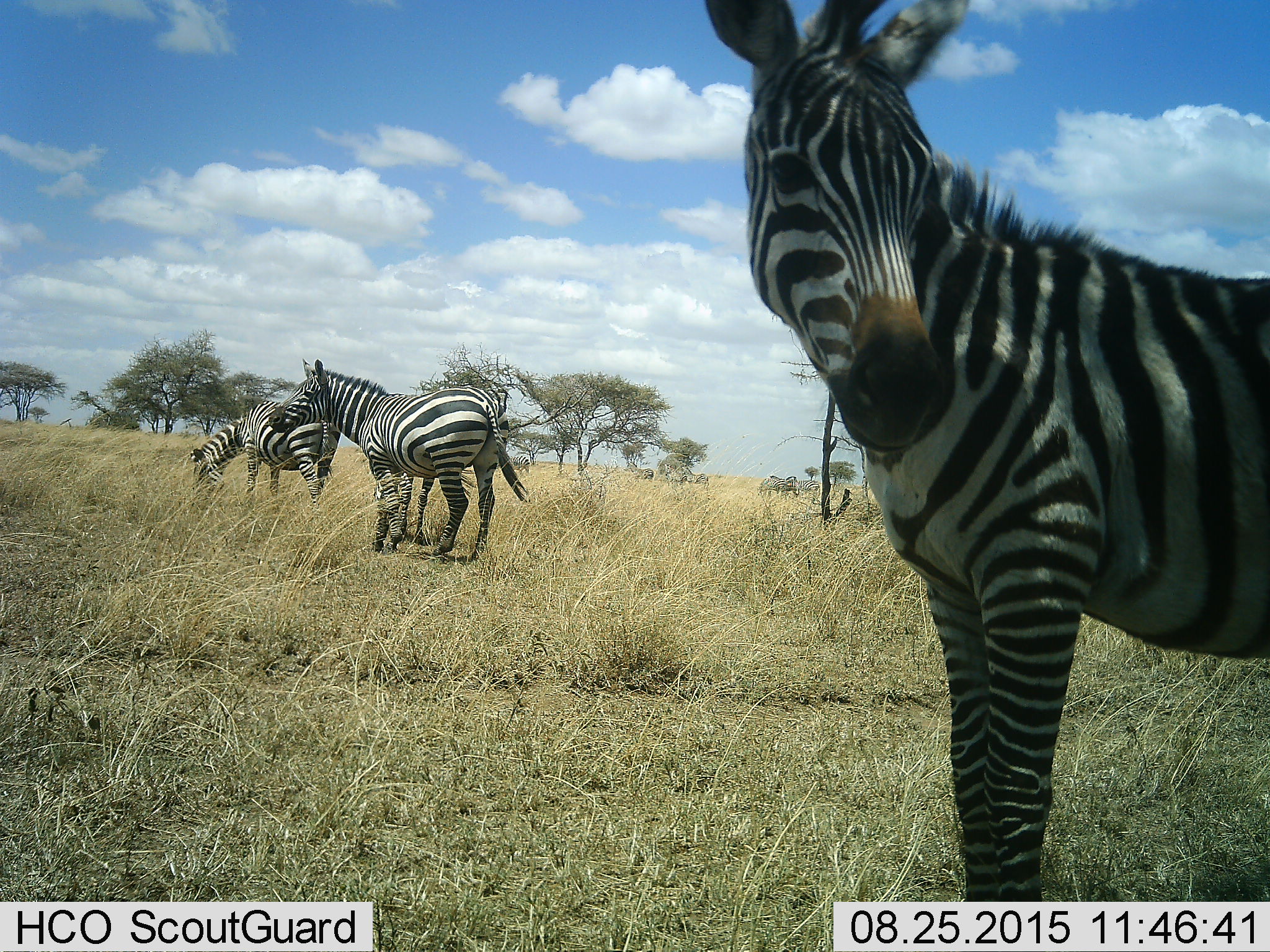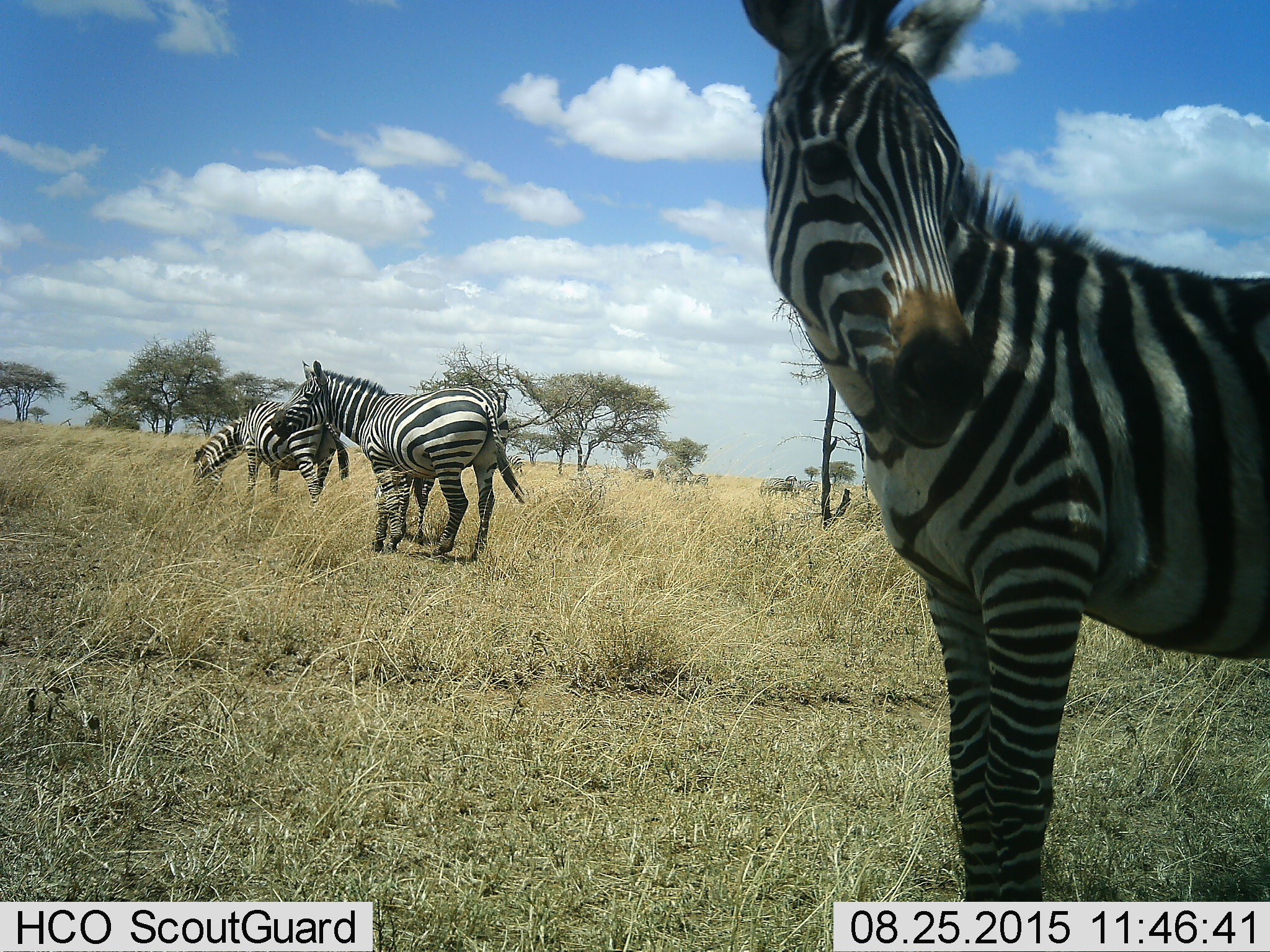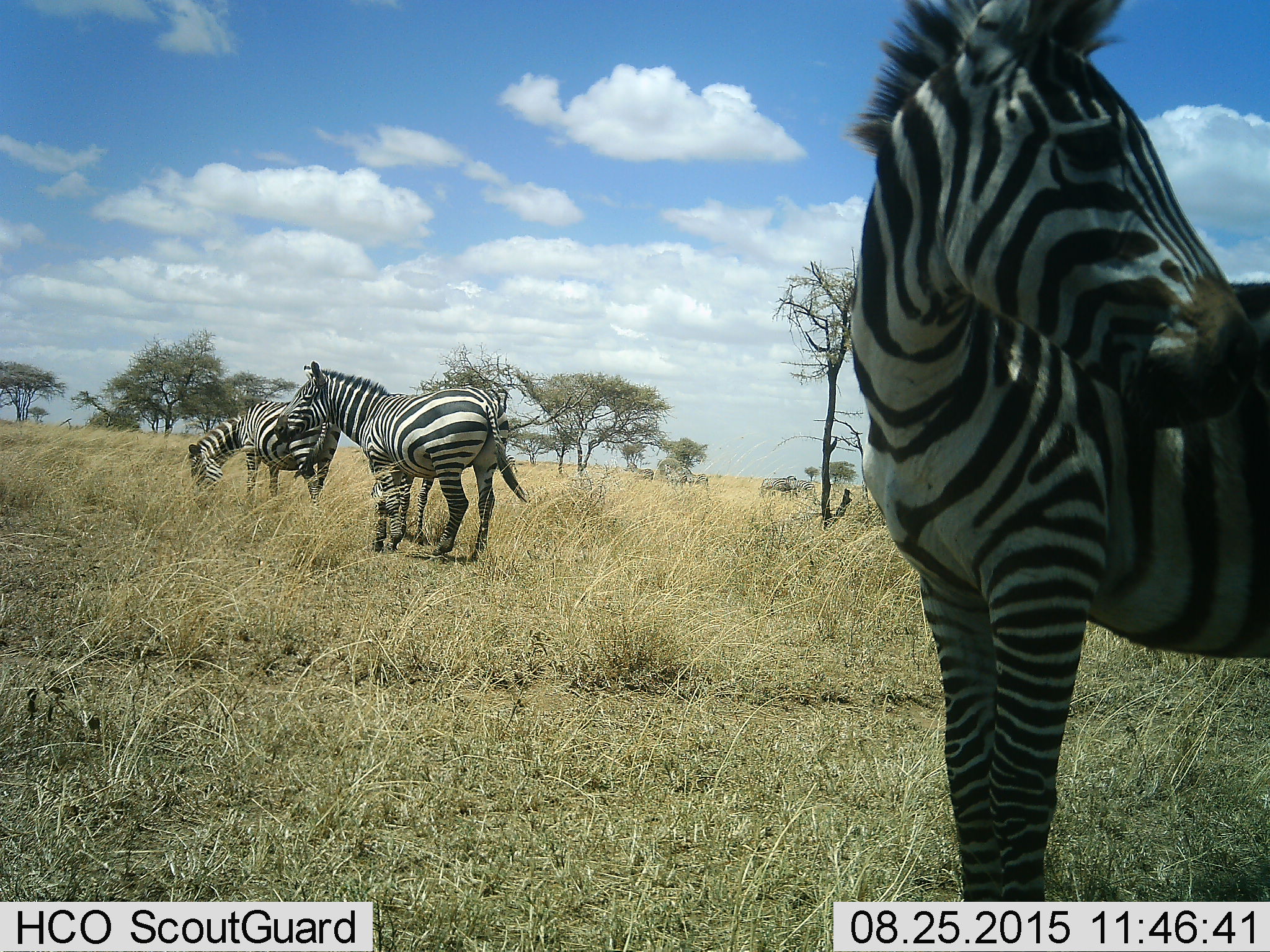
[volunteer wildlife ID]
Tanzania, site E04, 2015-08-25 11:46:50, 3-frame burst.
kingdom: Animalia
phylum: Chordata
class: Mammalia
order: Perissodactyla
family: Equidae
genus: Equus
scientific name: Equus quagga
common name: plains zebra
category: zebra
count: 4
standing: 84%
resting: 0%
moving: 32%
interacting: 16%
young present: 16%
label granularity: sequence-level